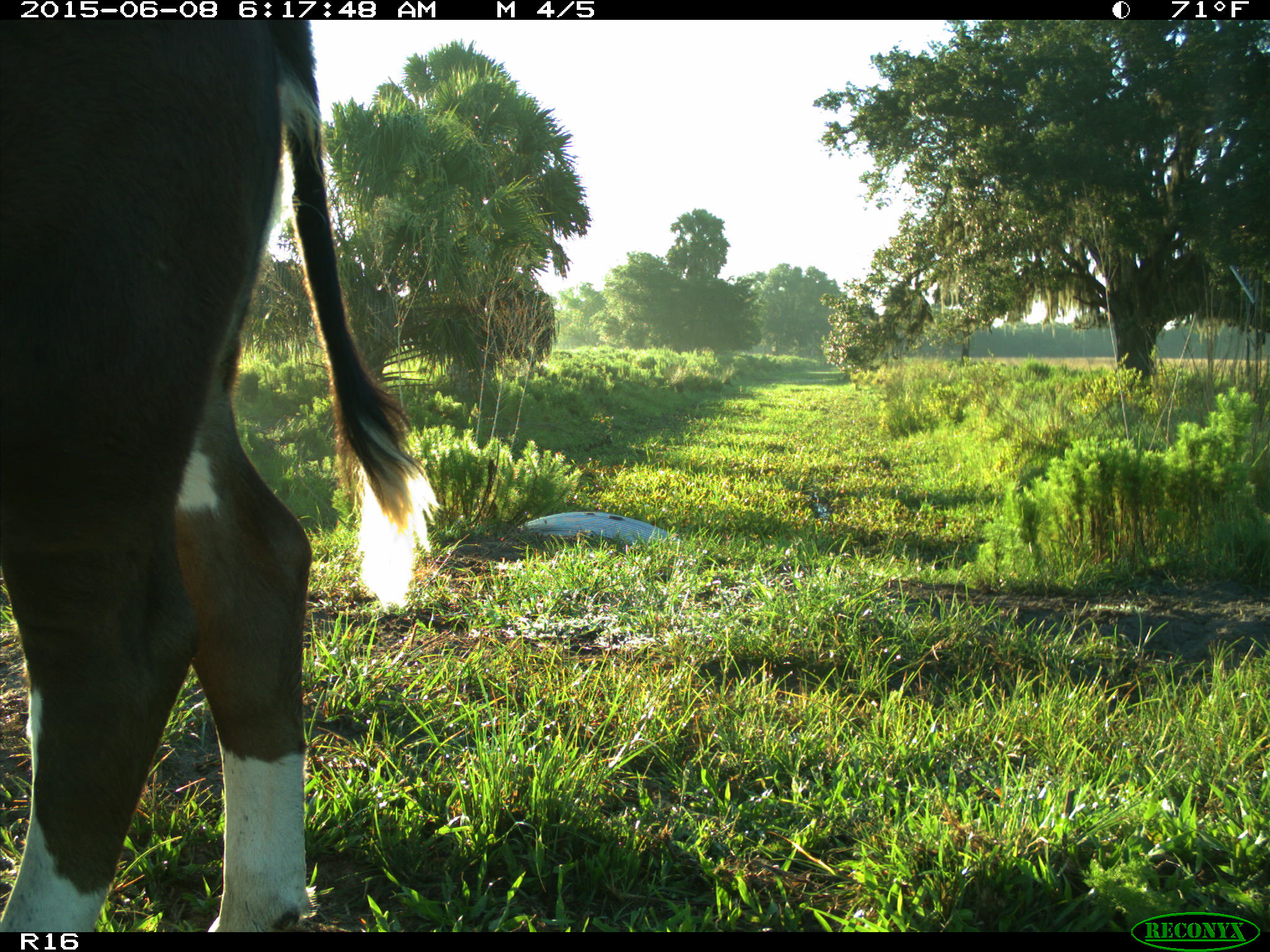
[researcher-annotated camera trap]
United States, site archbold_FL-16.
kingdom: Animalia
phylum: Chordata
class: Mammalia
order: Artiodactyla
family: Bovidae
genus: Bos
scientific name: Bos taurus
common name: domestic cow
Bos taurus (domestic cow).